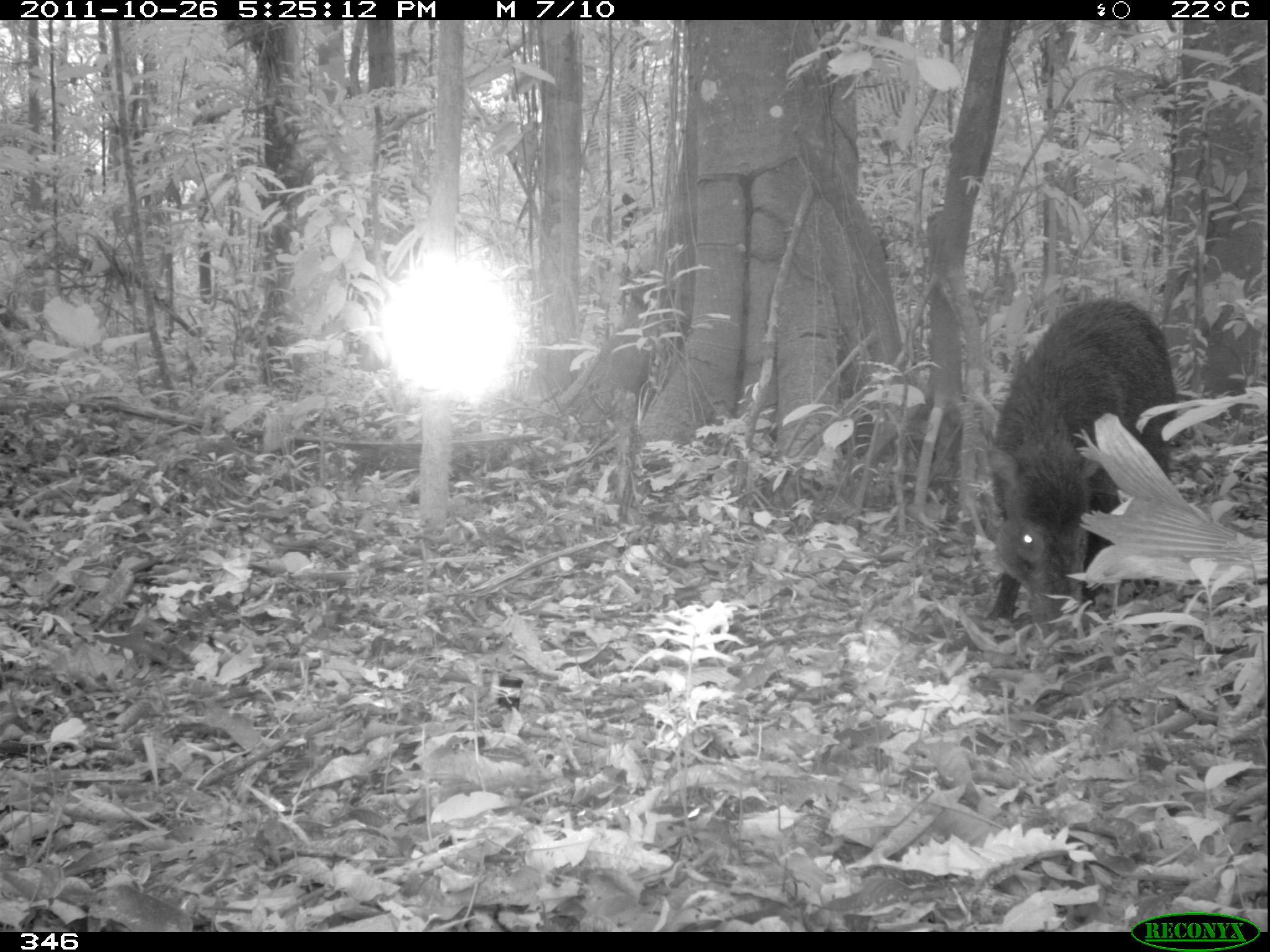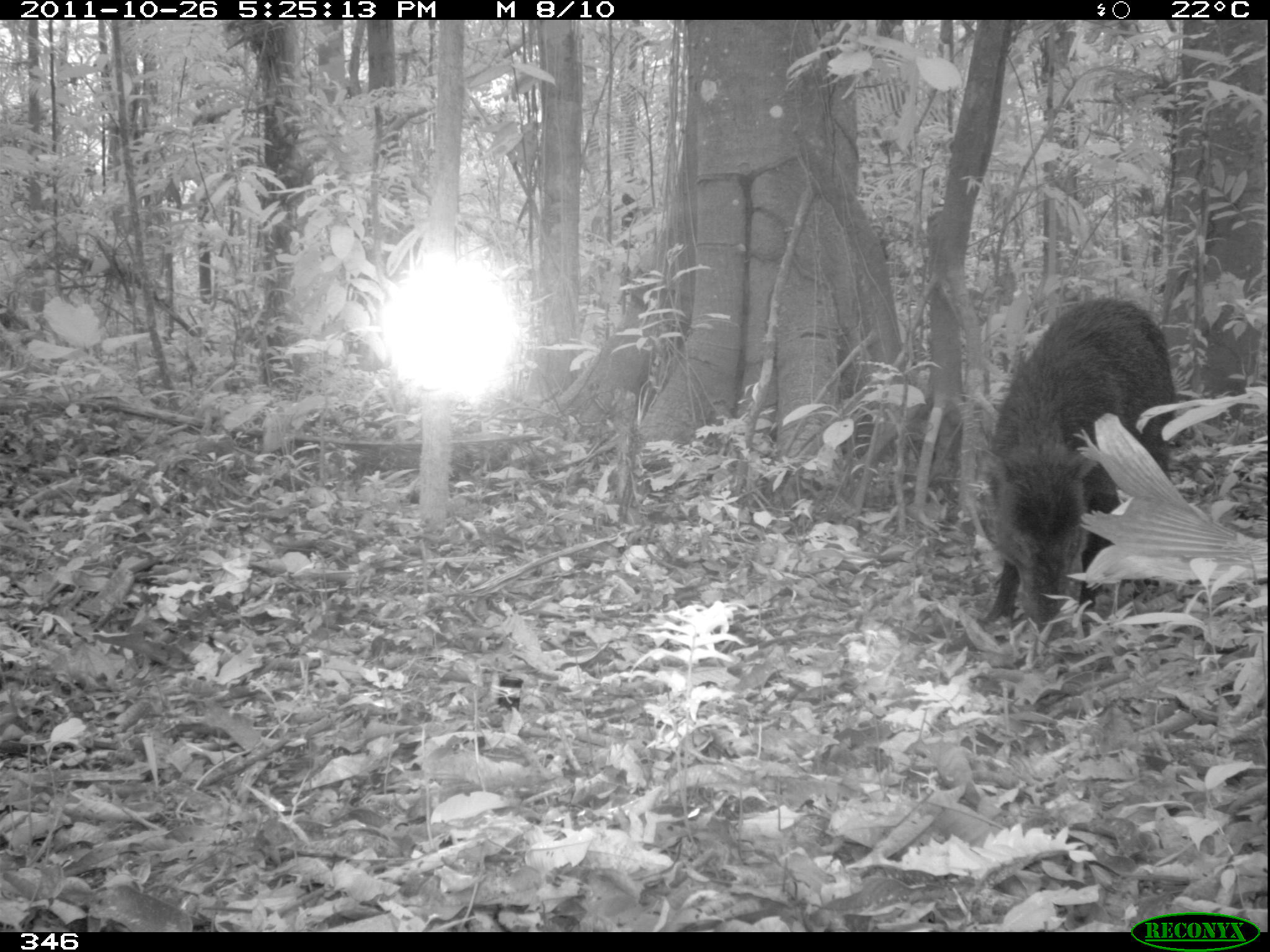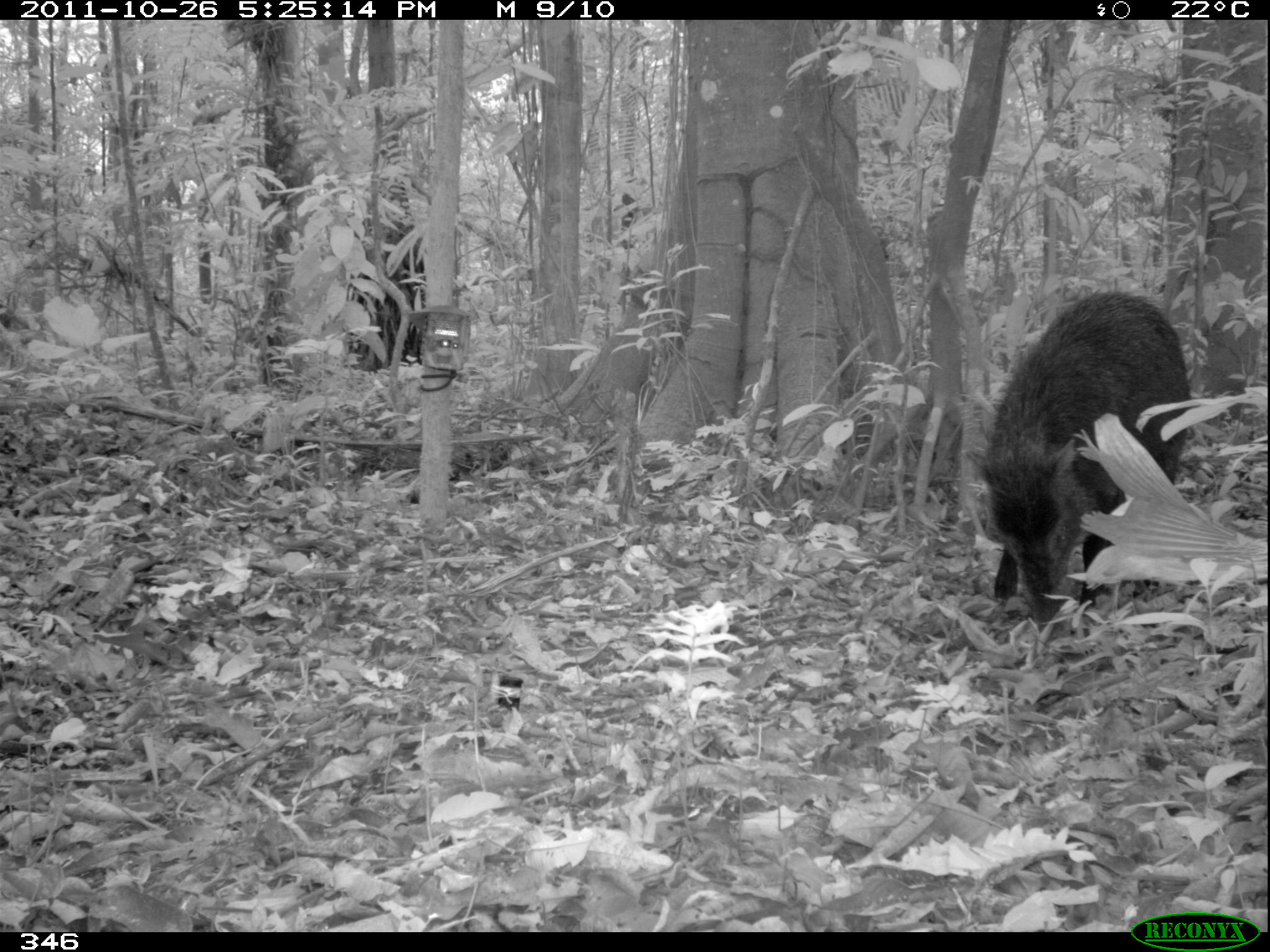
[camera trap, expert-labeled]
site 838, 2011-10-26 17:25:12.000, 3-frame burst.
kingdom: Animalia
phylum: Chordata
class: Mammalia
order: Artiodactyla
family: Tayassuidae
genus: Tayassu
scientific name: Tayassu pecari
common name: white-lipped peccary